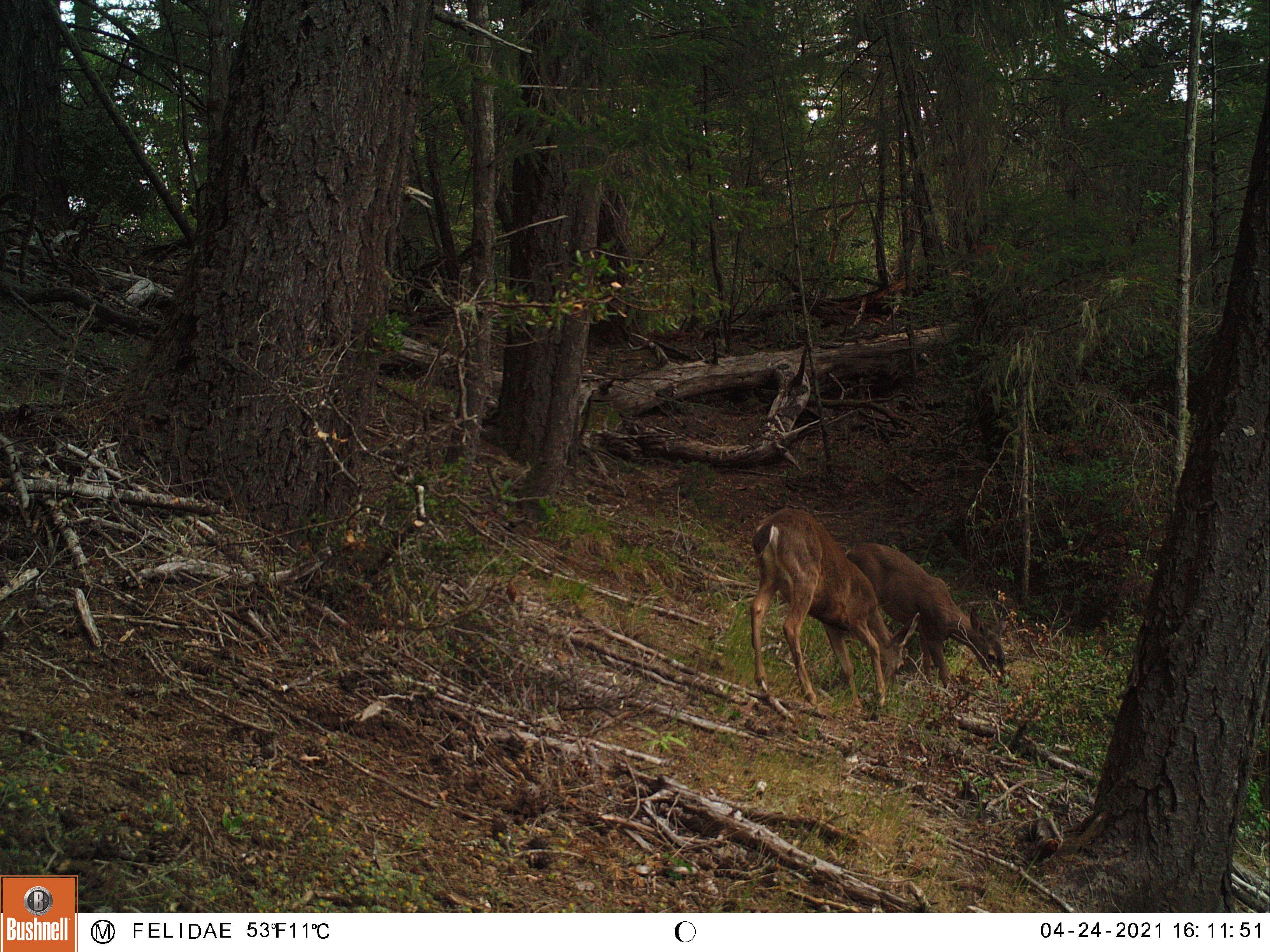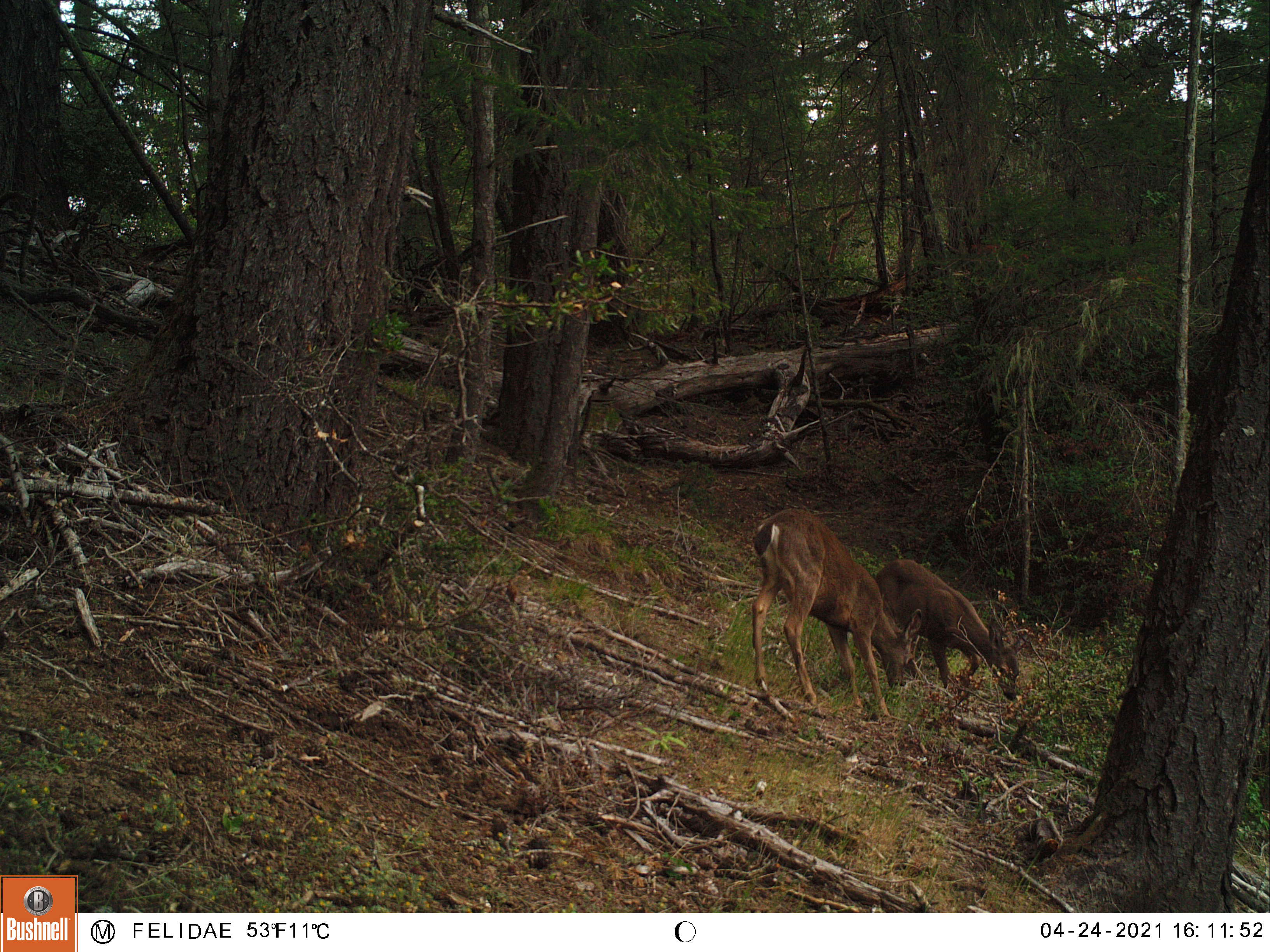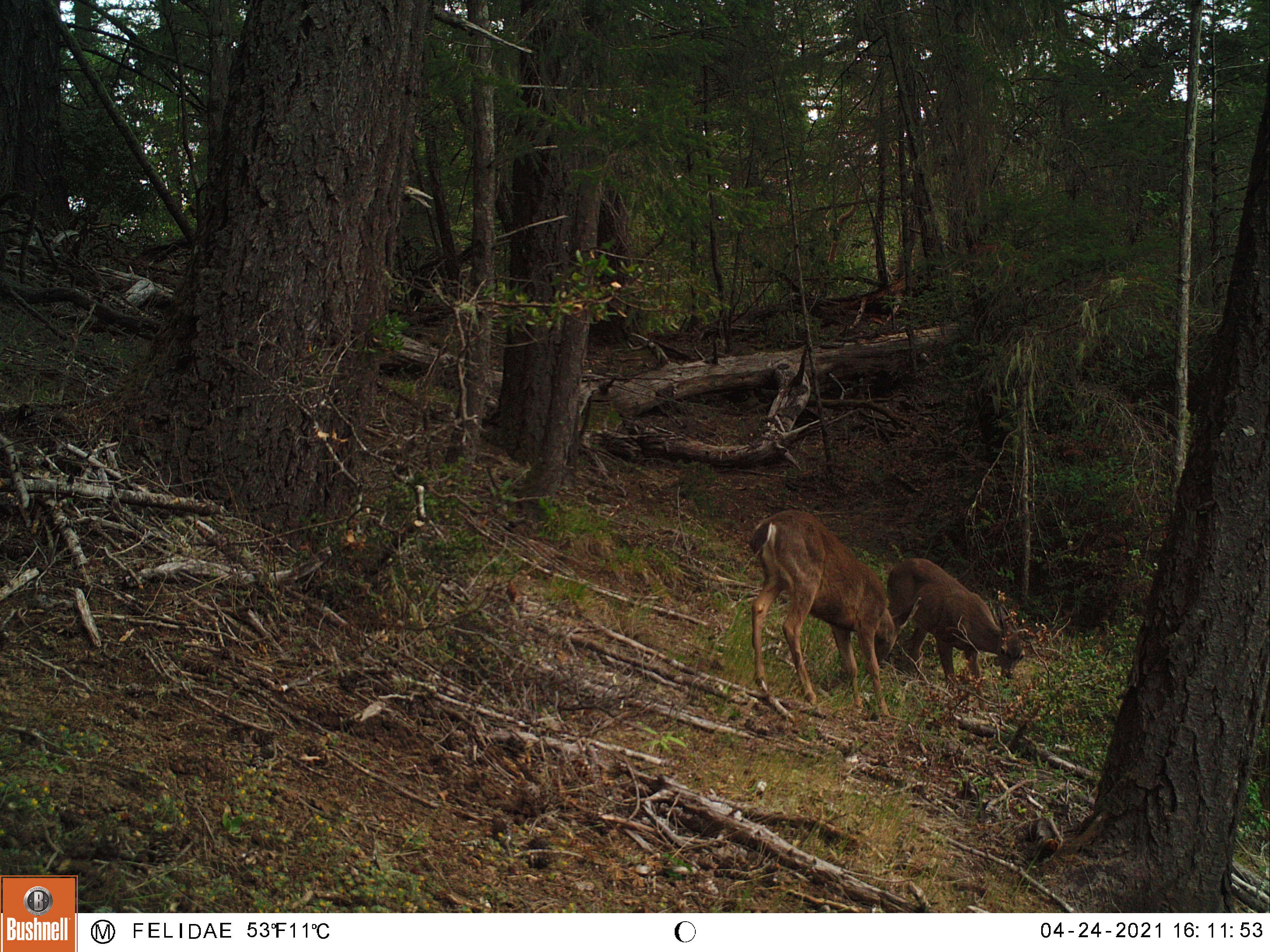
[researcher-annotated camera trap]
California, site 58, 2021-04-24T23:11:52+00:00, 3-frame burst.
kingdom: Animalia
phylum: Chordata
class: Mammalia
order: Artiodactyla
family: Cervidae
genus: Odocoileus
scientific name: Odocoileus hemionus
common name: mule deer